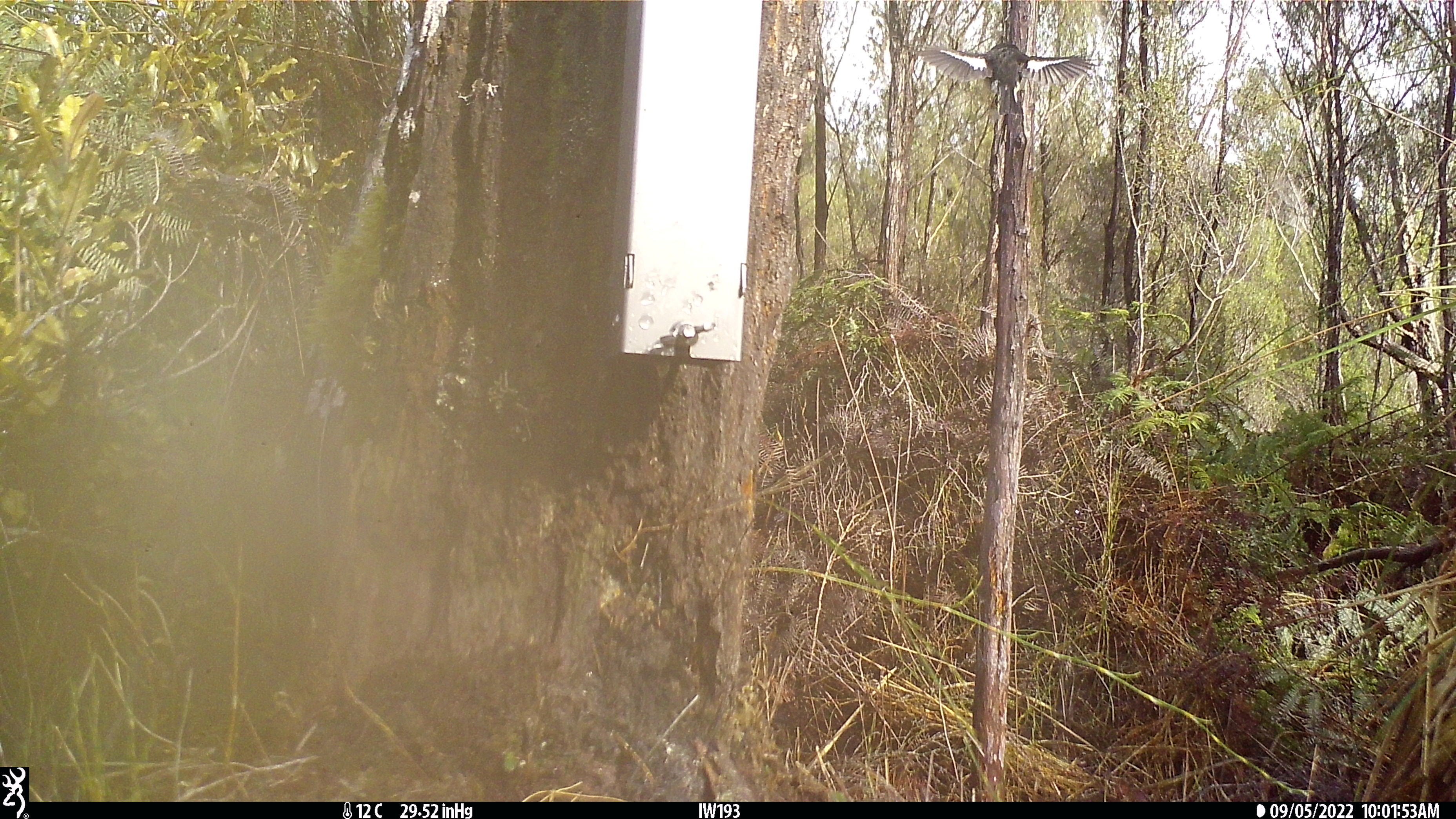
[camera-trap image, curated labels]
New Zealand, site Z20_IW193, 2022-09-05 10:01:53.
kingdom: Animalia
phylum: Chordata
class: Aves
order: Passeriformes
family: Petroicidae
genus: Petroica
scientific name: Petroica macrocephala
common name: tomtit